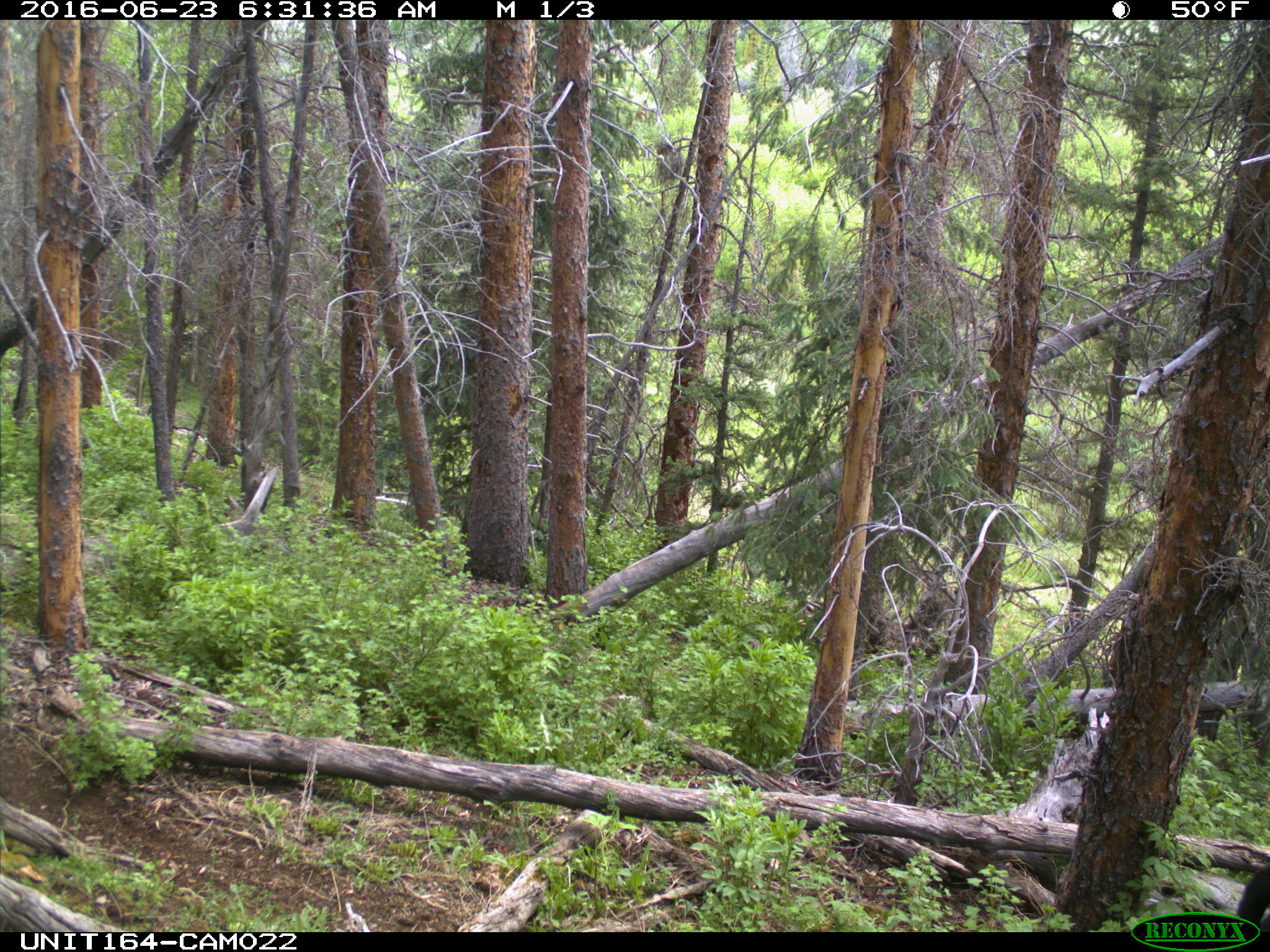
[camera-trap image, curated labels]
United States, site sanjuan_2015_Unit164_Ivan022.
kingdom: Animalia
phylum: Chordata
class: Mammalia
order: Artiodactyla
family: Bovidae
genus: Bos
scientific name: Bos taurus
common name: domestic cow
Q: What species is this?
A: Bos taurus (domestic cow).